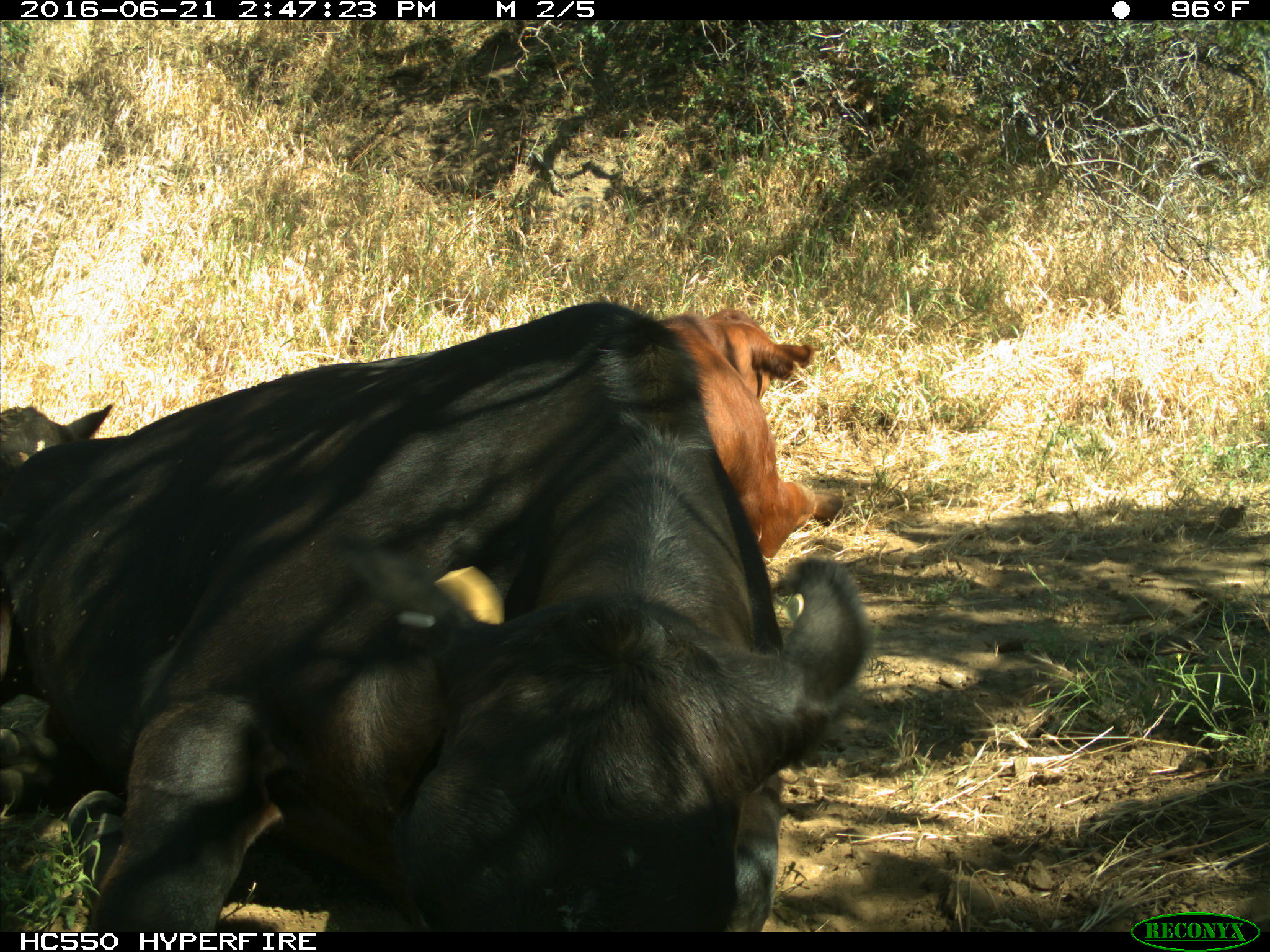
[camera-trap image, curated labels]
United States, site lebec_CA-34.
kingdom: Animalia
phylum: Chordata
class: Mammalia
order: Artiodactyla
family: Bovidae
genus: Bos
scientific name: Bos taurus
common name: domestic cow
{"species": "Bos taurus (domestic cow)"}